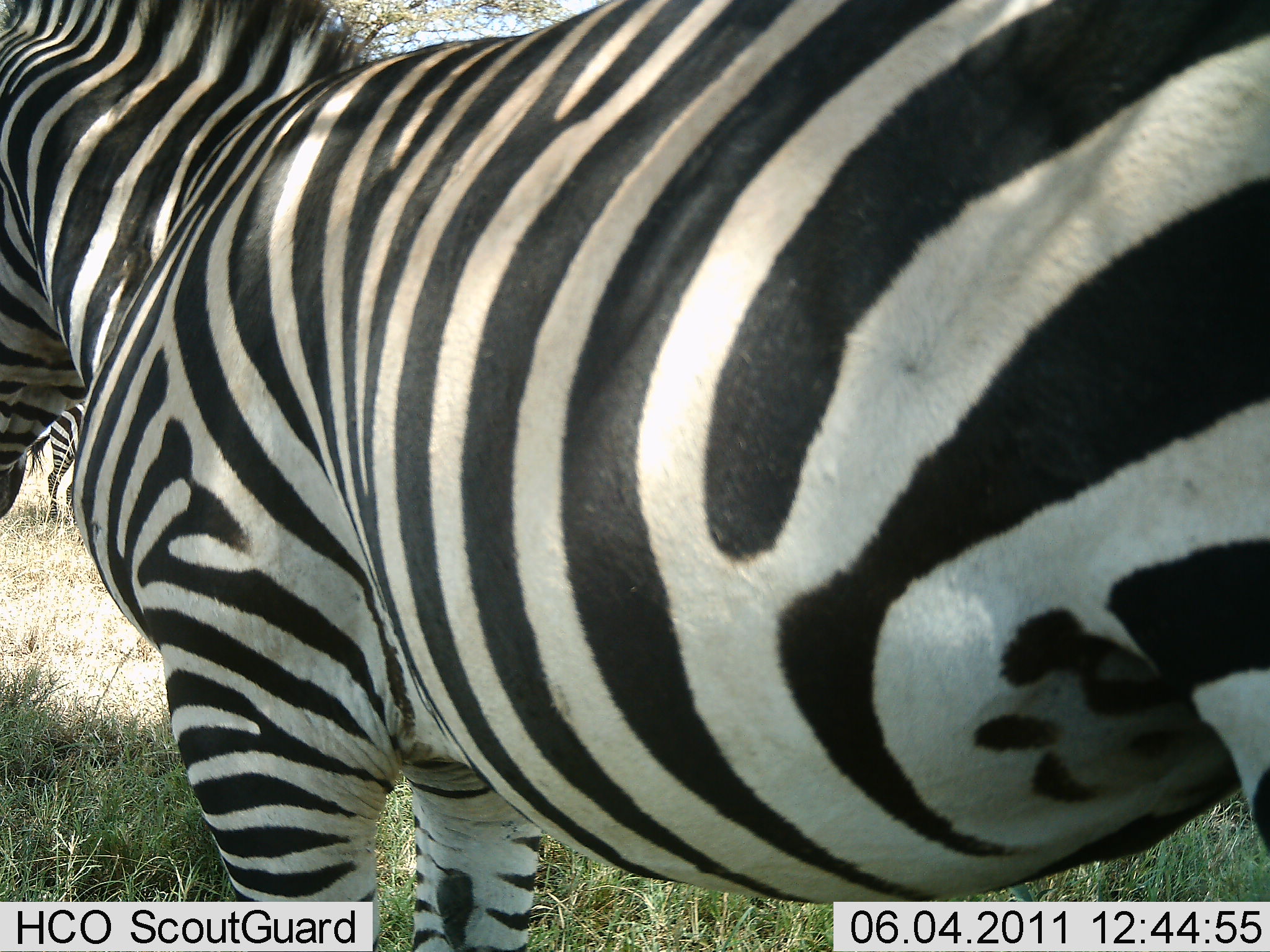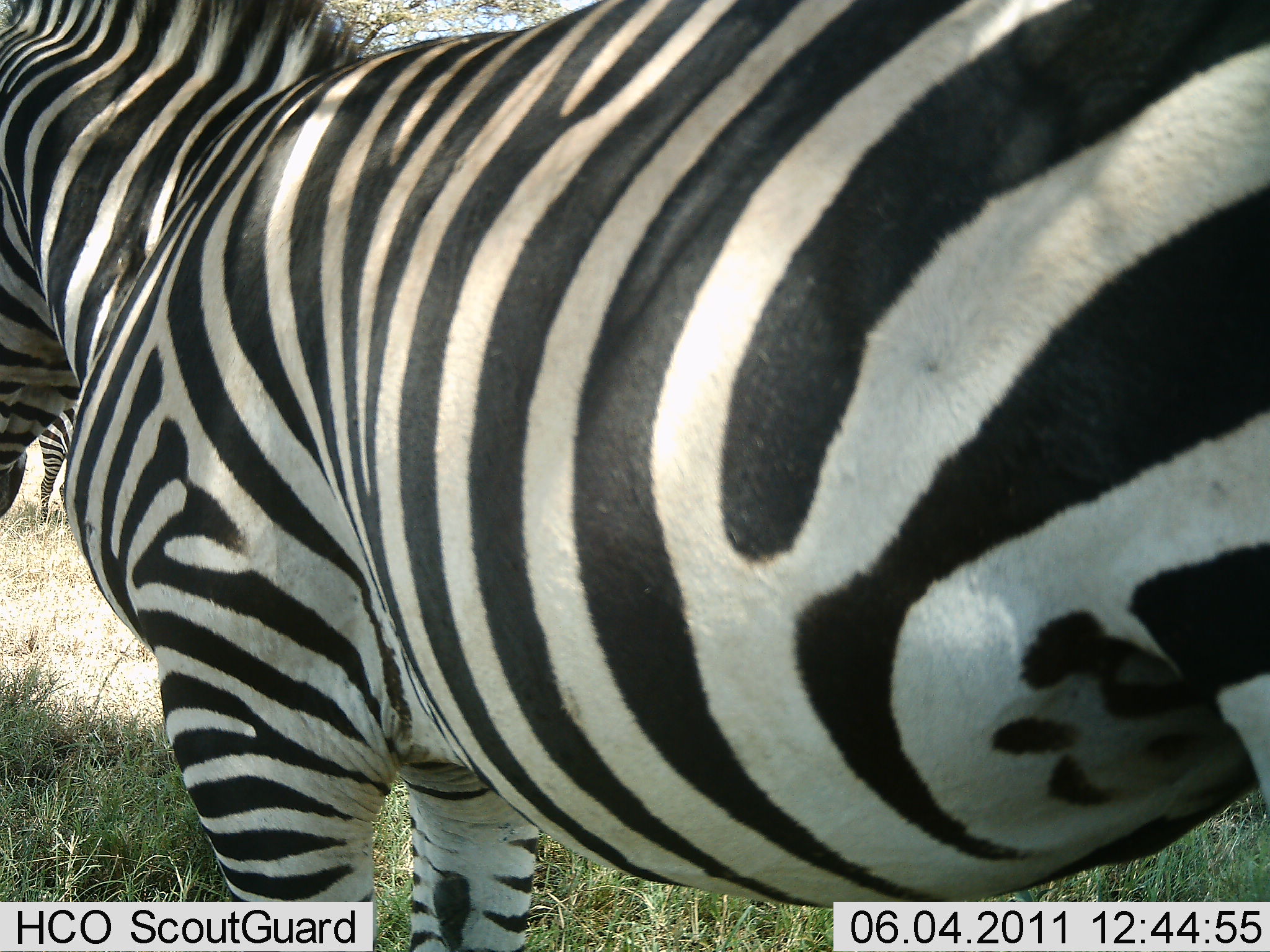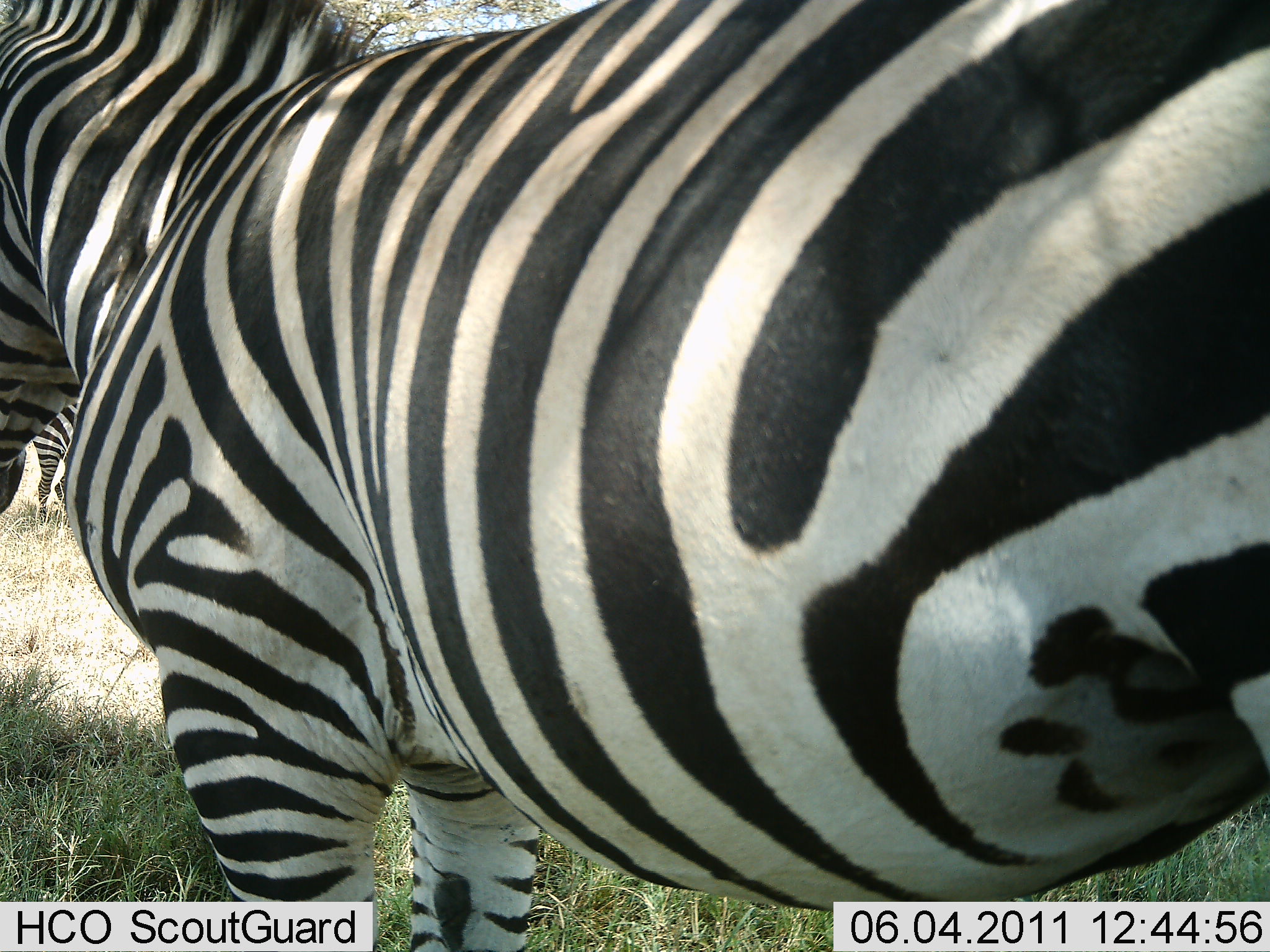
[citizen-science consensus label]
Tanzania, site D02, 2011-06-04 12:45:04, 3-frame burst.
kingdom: Animalia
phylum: Chordata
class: Mammalia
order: Perissodactyla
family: Equidae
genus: Equus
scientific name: Equus quagga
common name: plains zebra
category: zebra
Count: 2.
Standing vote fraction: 86%.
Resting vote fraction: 7%.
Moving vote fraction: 7%.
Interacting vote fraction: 0%.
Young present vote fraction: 0%.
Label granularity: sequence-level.